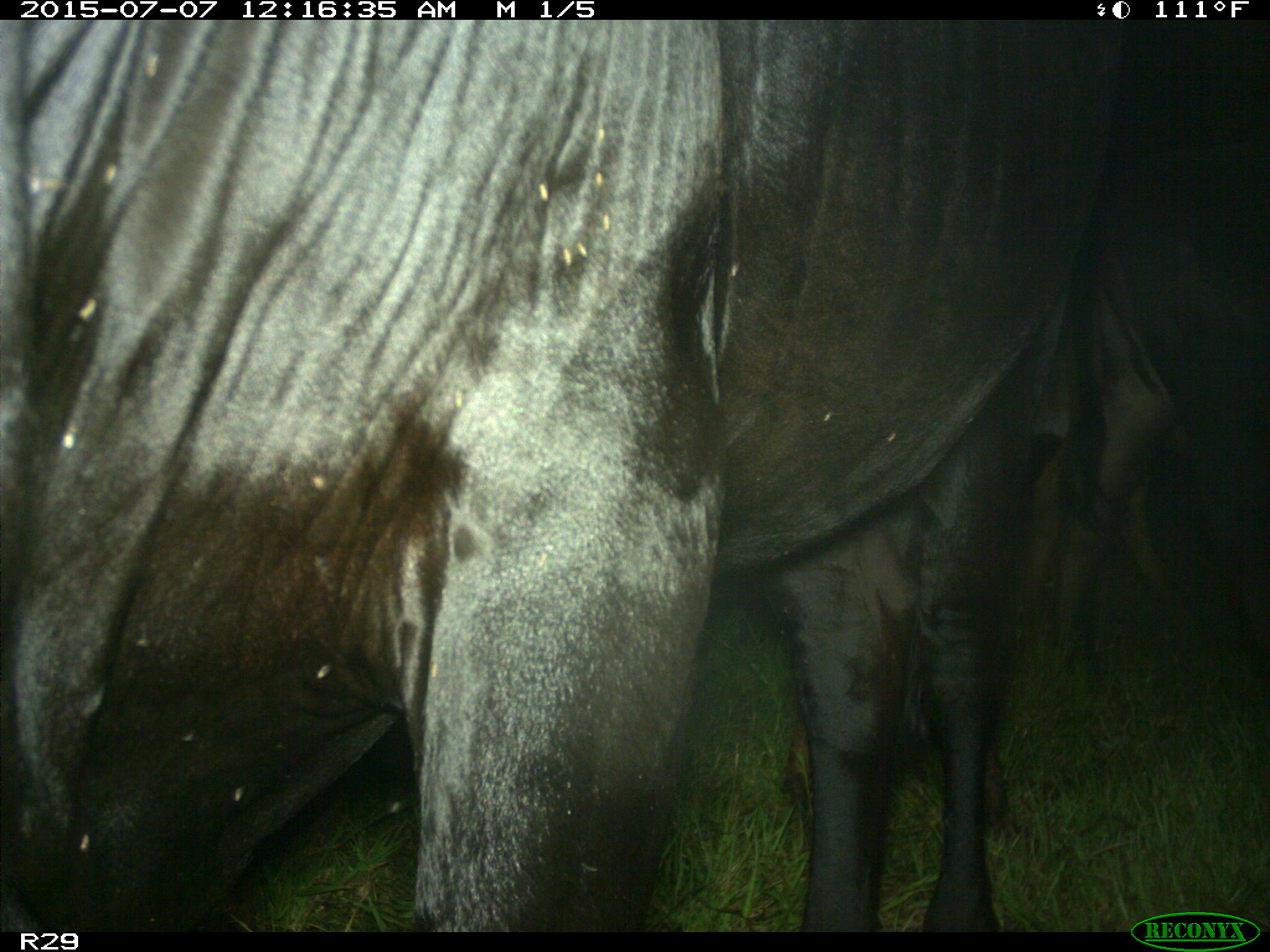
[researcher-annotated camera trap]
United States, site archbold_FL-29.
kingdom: Animalia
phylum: Chordata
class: Mammalia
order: Artiodactyla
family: Bovidae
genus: Bos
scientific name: Bos taurus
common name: domestic cow